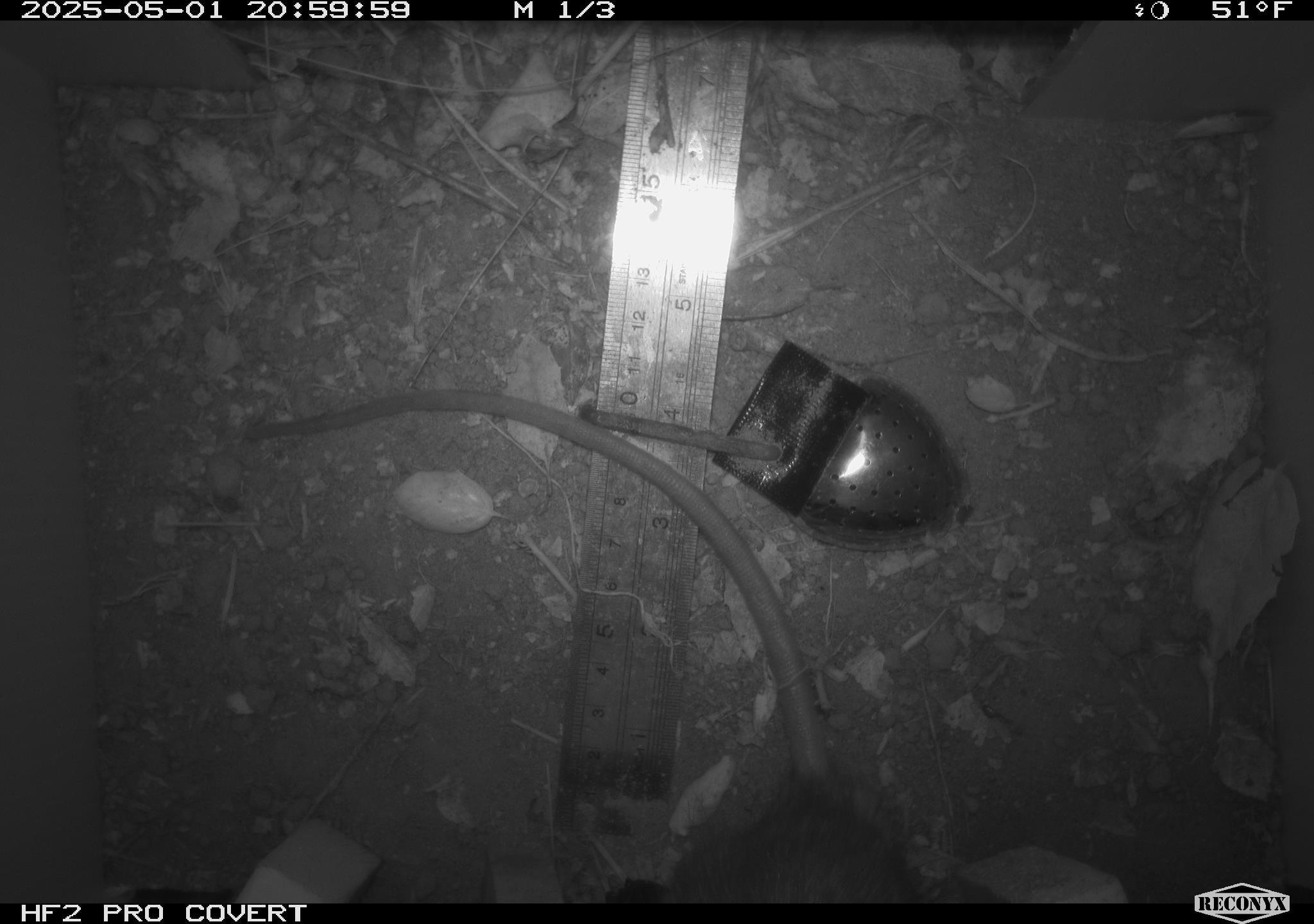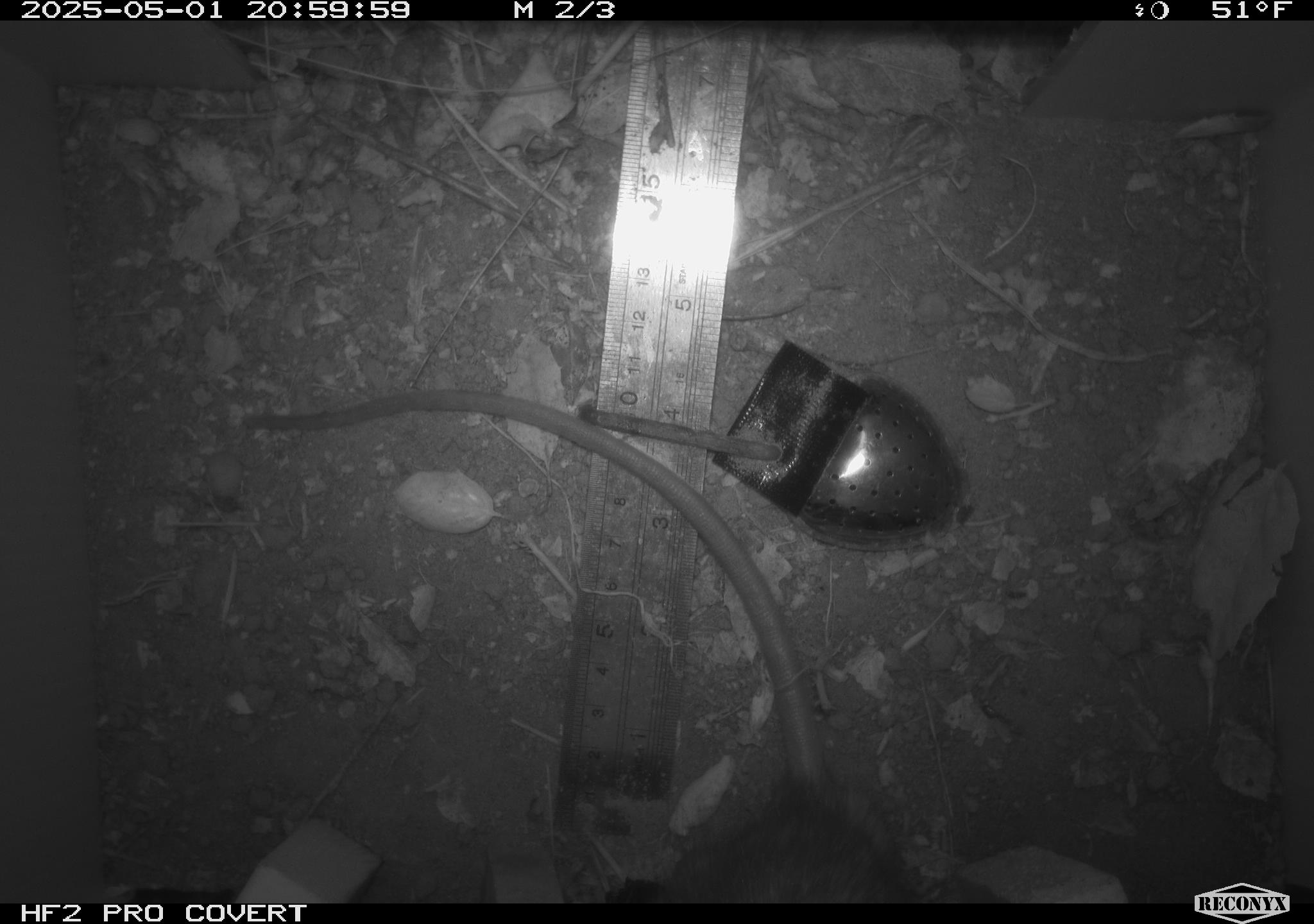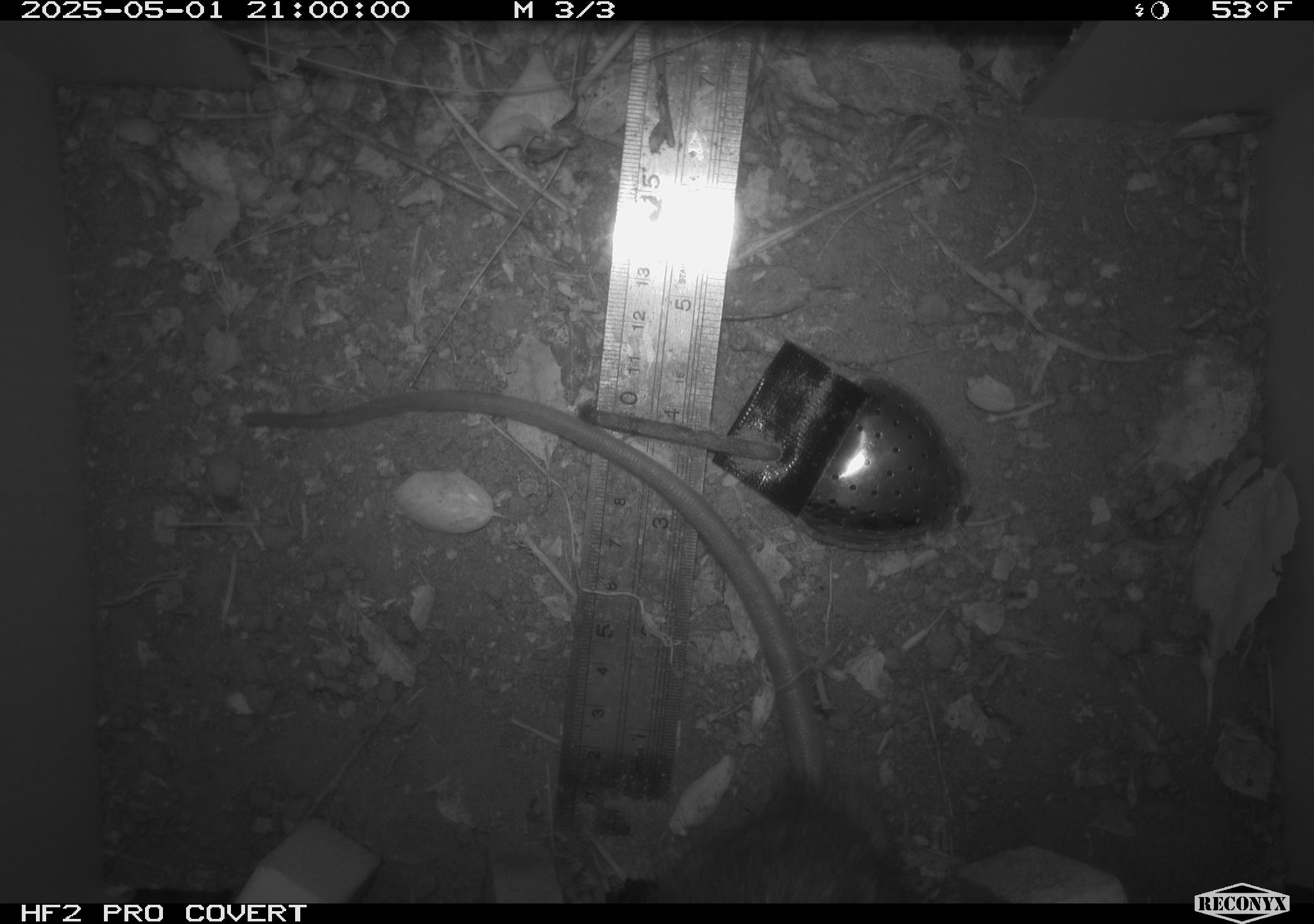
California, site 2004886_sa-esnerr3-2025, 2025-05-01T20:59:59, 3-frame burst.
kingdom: Animalia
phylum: Chordata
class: Mammalia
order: Rodentia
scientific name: Rodentia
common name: rodent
Rodent (Rodentia).